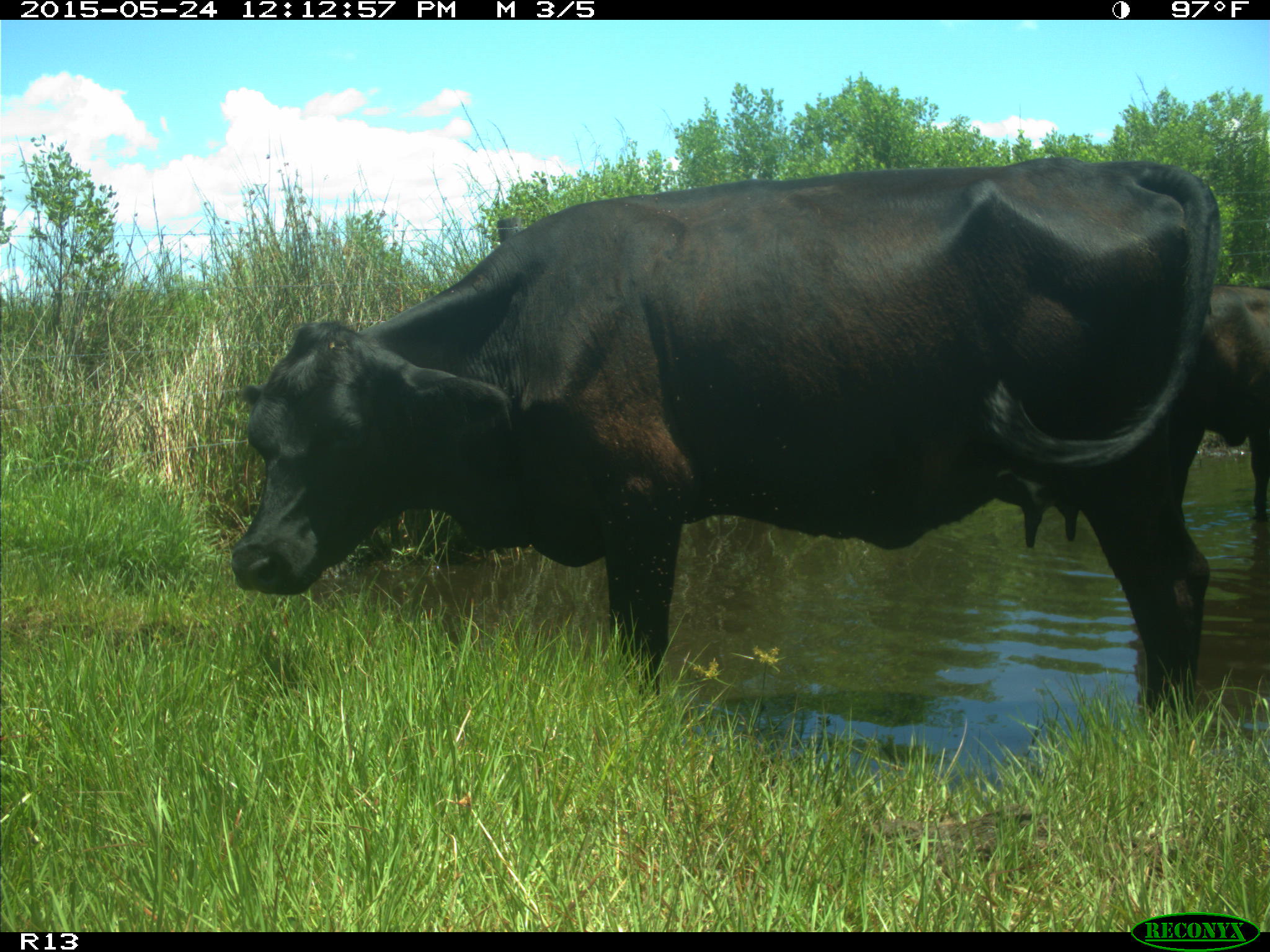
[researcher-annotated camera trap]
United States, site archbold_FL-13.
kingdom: Animalia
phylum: Chordata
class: Mammalia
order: Artiodactyla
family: Bovidae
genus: Bos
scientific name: Bos taurus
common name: domestic cow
Bos taurus (domestic cow).